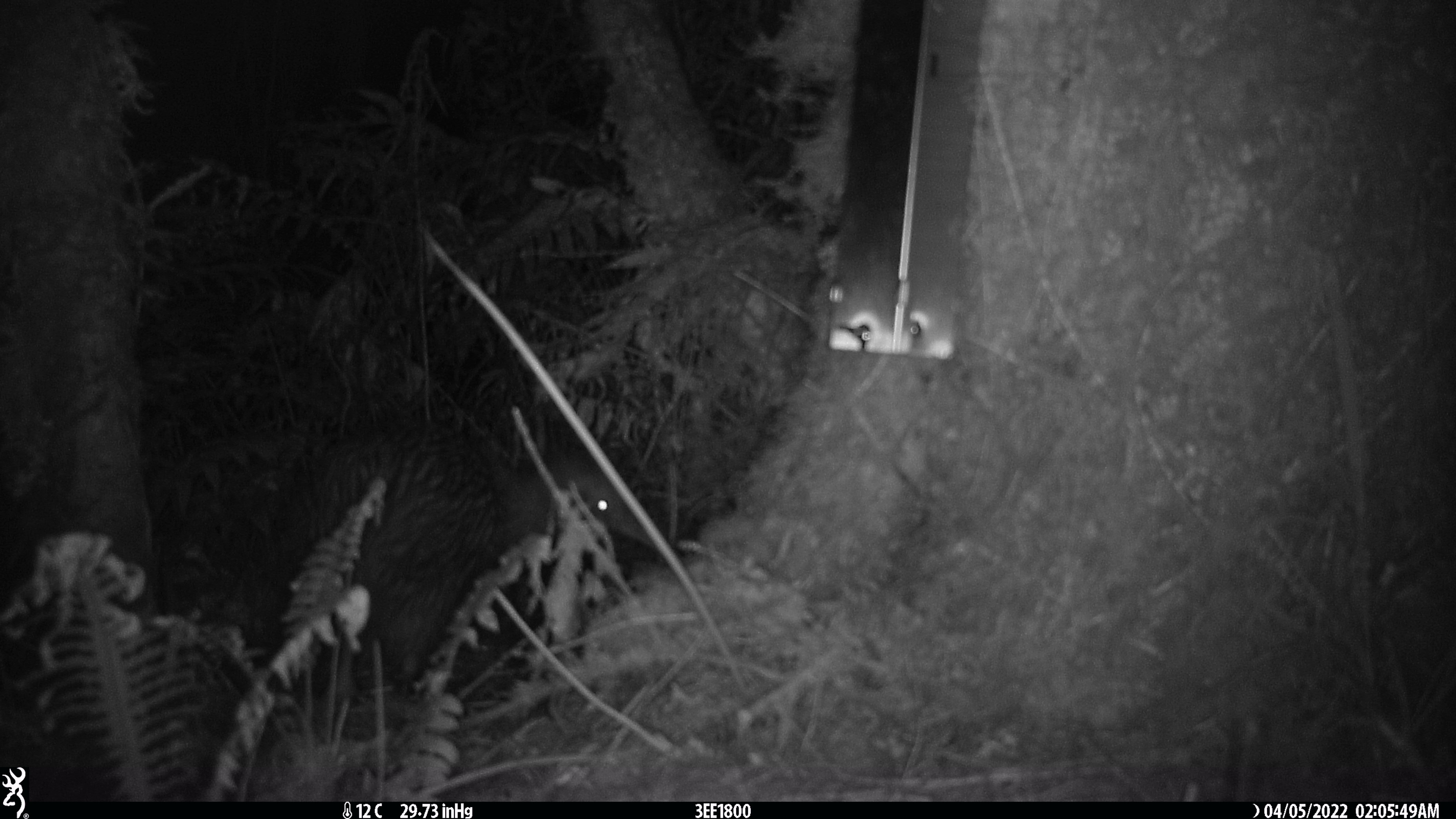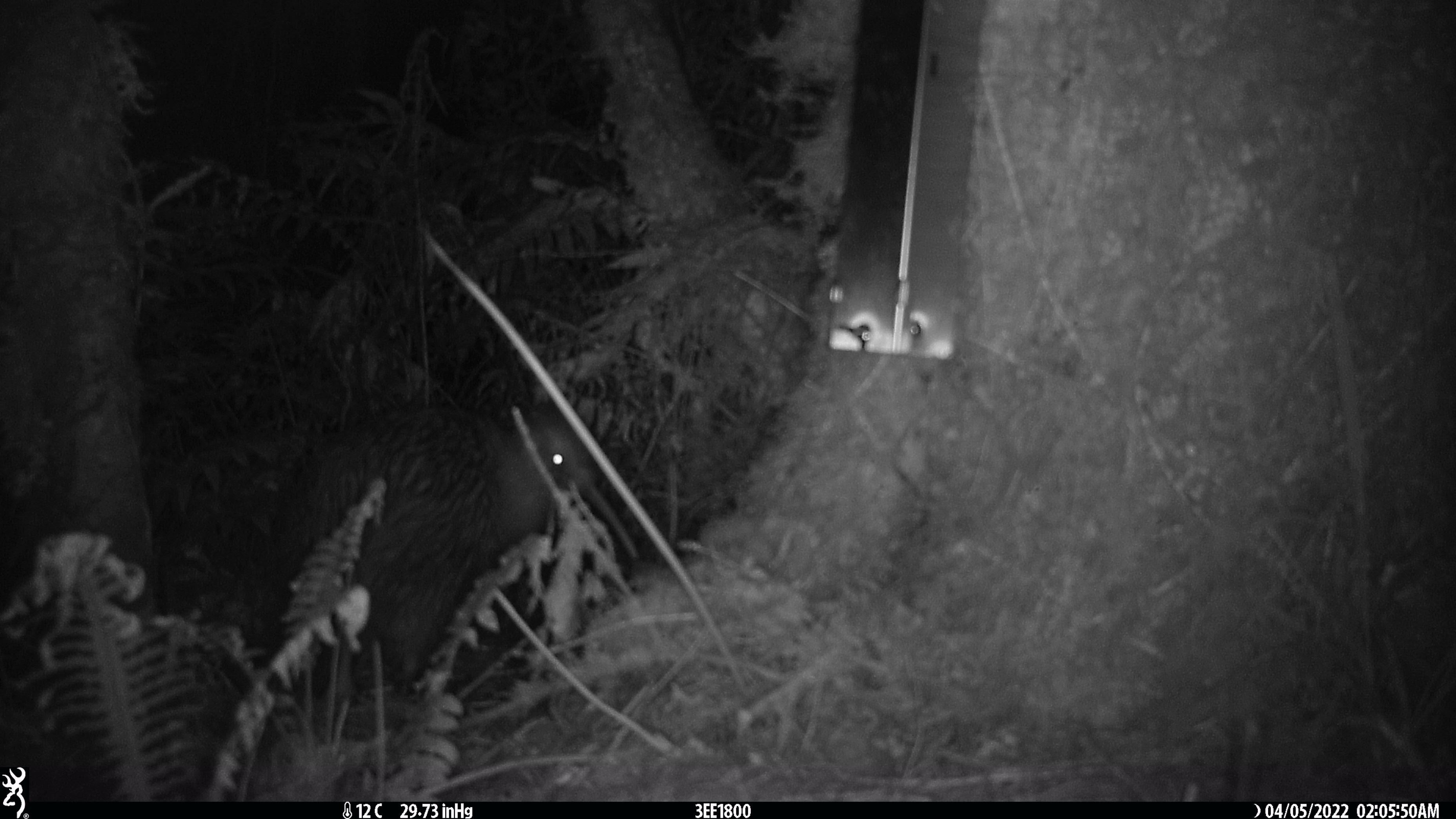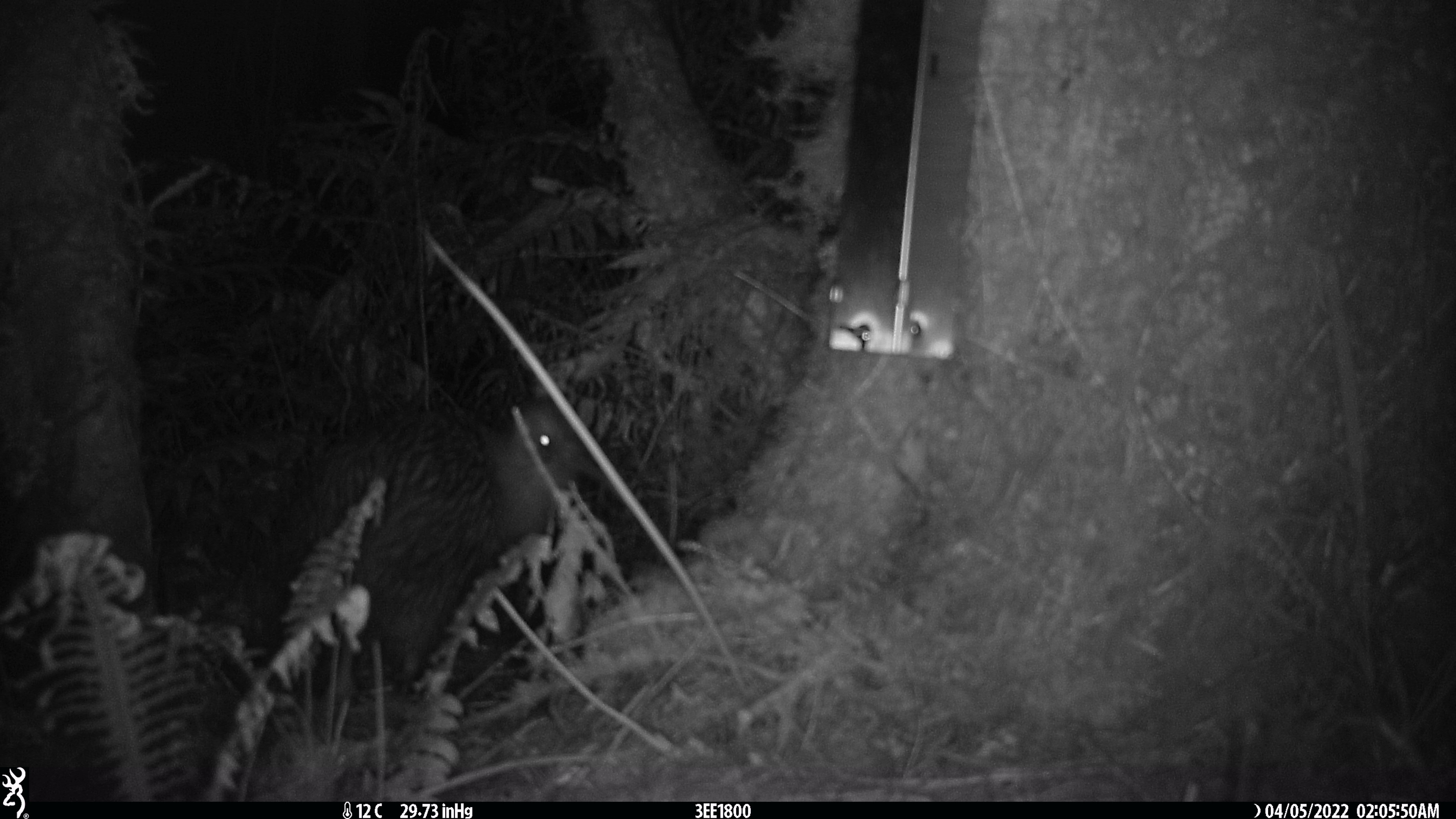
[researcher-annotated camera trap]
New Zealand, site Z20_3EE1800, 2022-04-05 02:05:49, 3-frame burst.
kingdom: Animalia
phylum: Chordata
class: Aves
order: Apterygiformes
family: Apterygidae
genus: Apteryx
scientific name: Apteryx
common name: kiwi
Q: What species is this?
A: Kiwi (Apteryx).